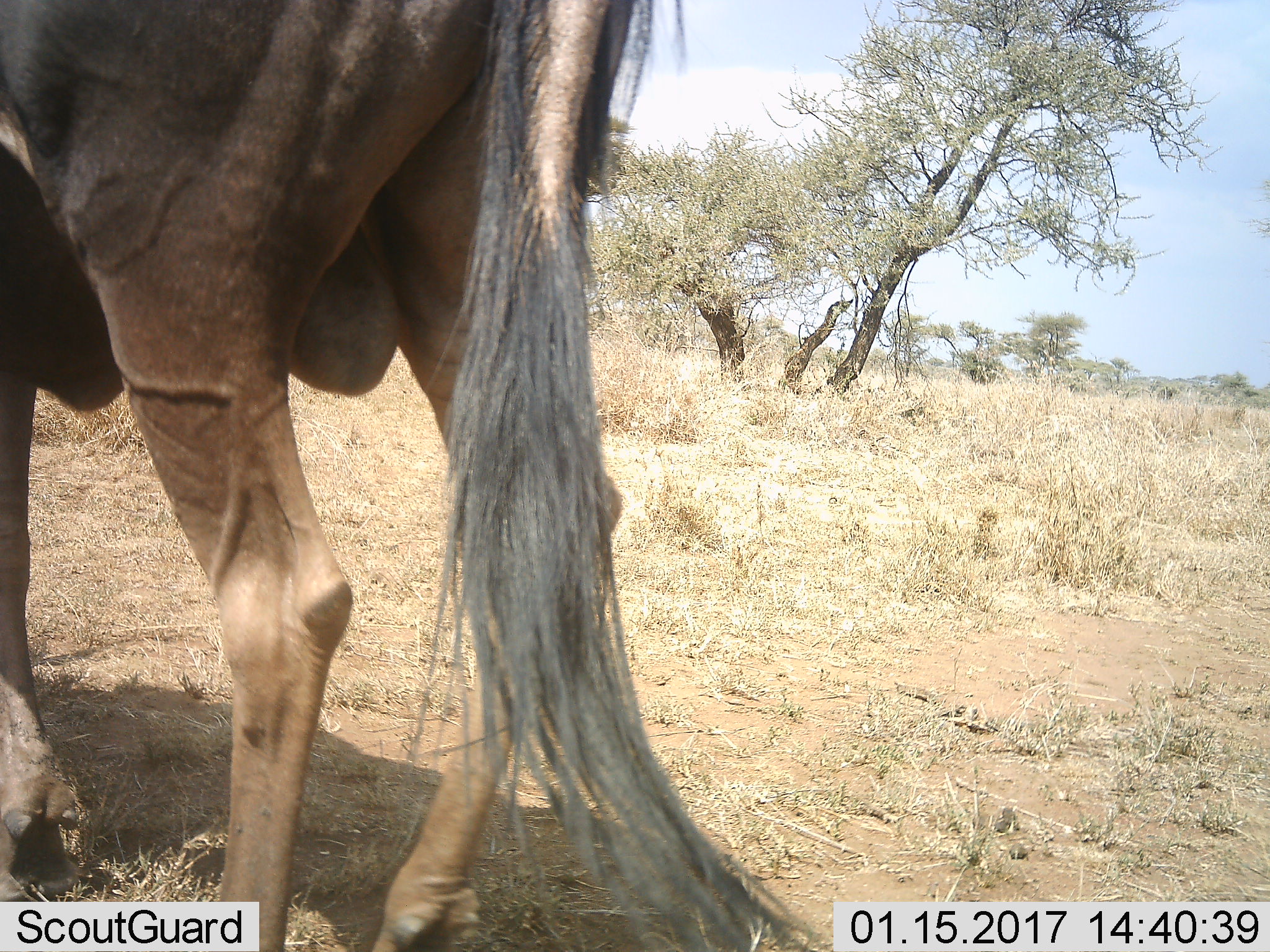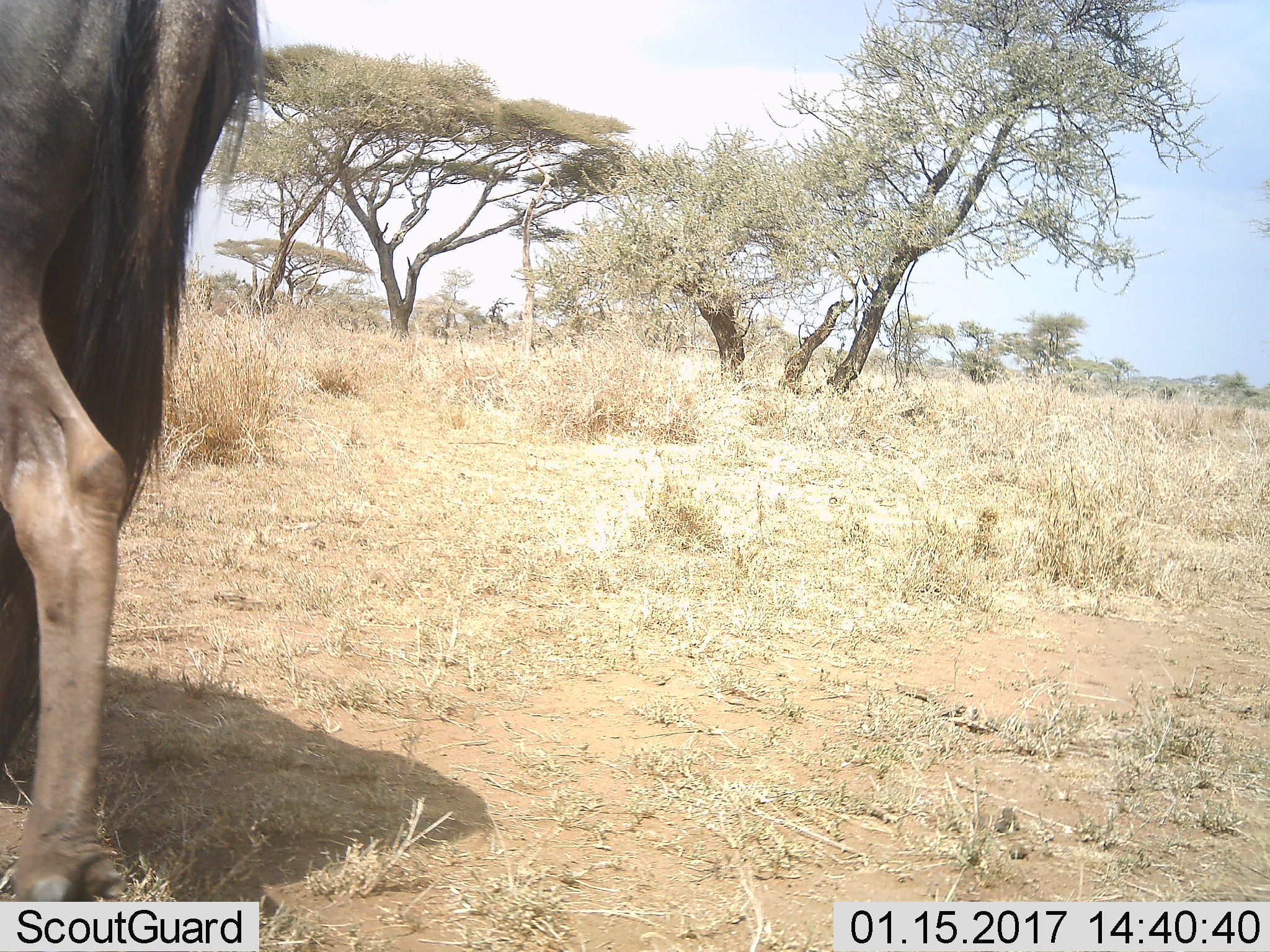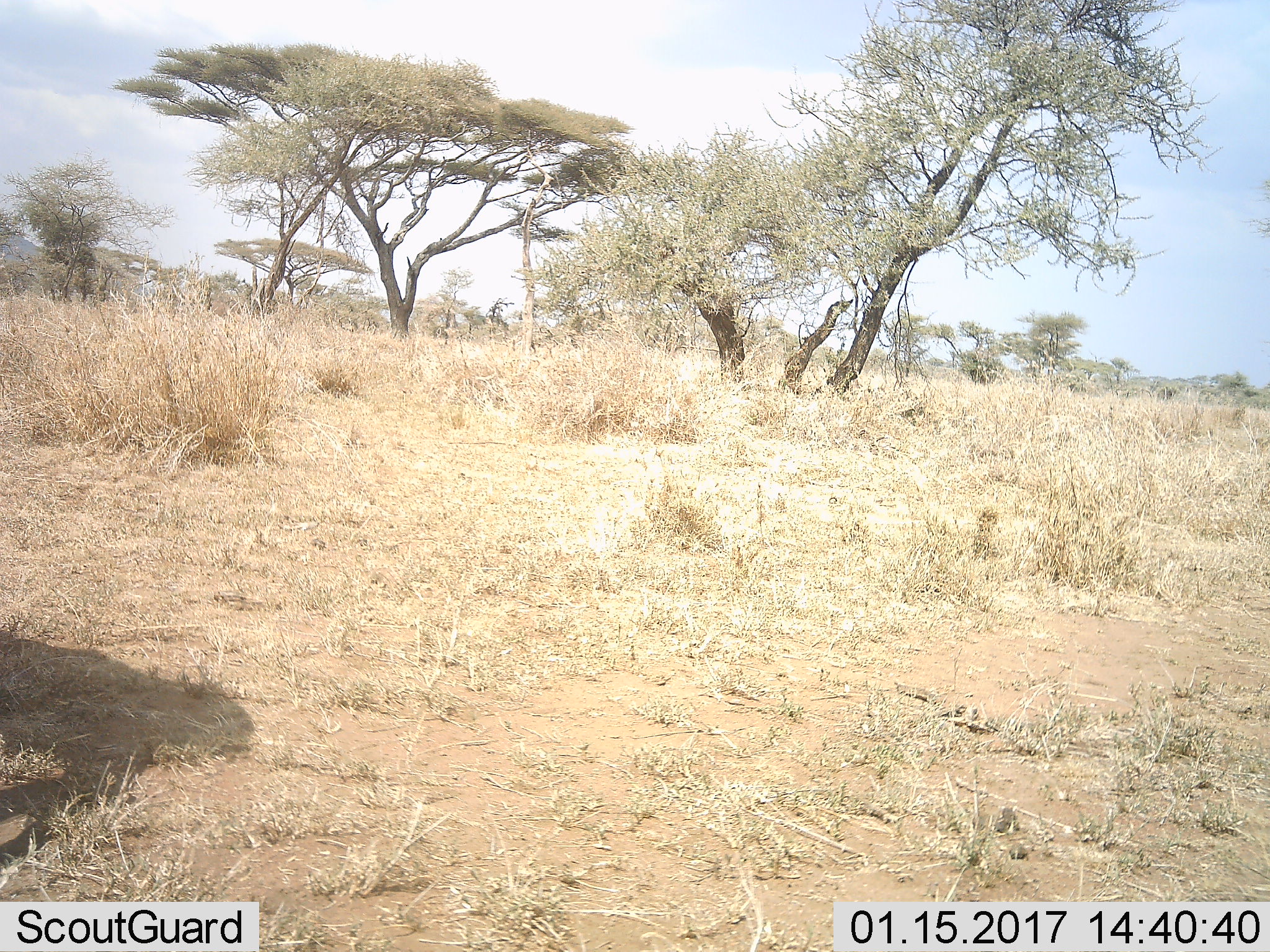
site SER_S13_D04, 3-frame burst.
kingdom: Animalia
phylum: Chordata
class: Mammalia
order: Artiodactyla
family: Bovidae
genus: Connochaetes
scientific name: Connochaetes taurinus taurinus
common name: blue wildebeest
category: wildebeestblue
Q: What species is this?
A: Wildebeestblue (blue wildebeest) (Connochaetes taurinus taurinus).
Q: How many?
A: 1.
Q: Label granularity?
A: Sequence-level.